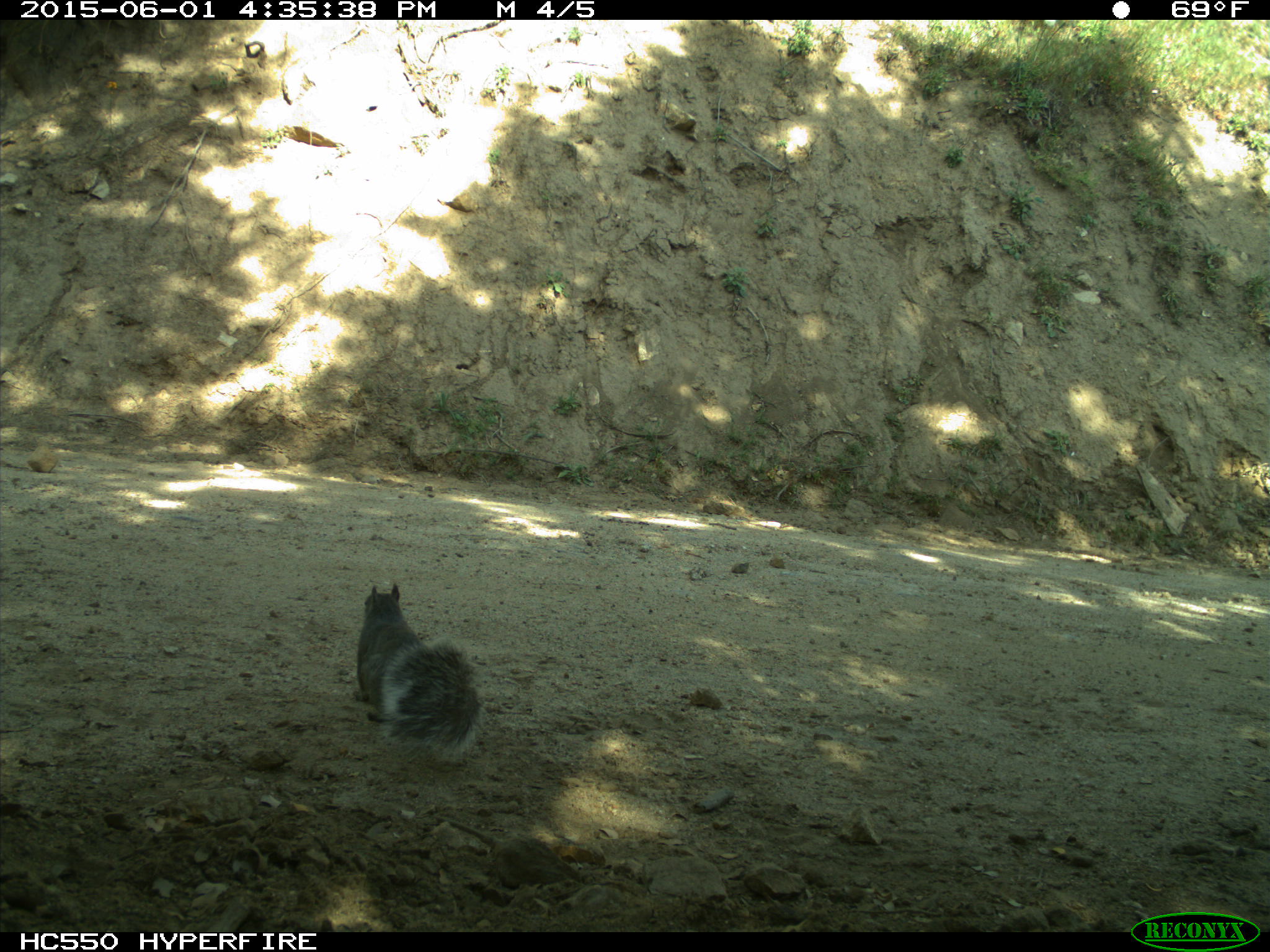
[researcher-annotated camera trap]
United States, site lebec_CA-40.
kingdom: Animalia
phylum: Chordata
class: Mammalia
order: Rodentia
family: Sciuridae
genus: Sciurus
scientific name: Sciurus carolinensis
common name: eastern gray squirrel